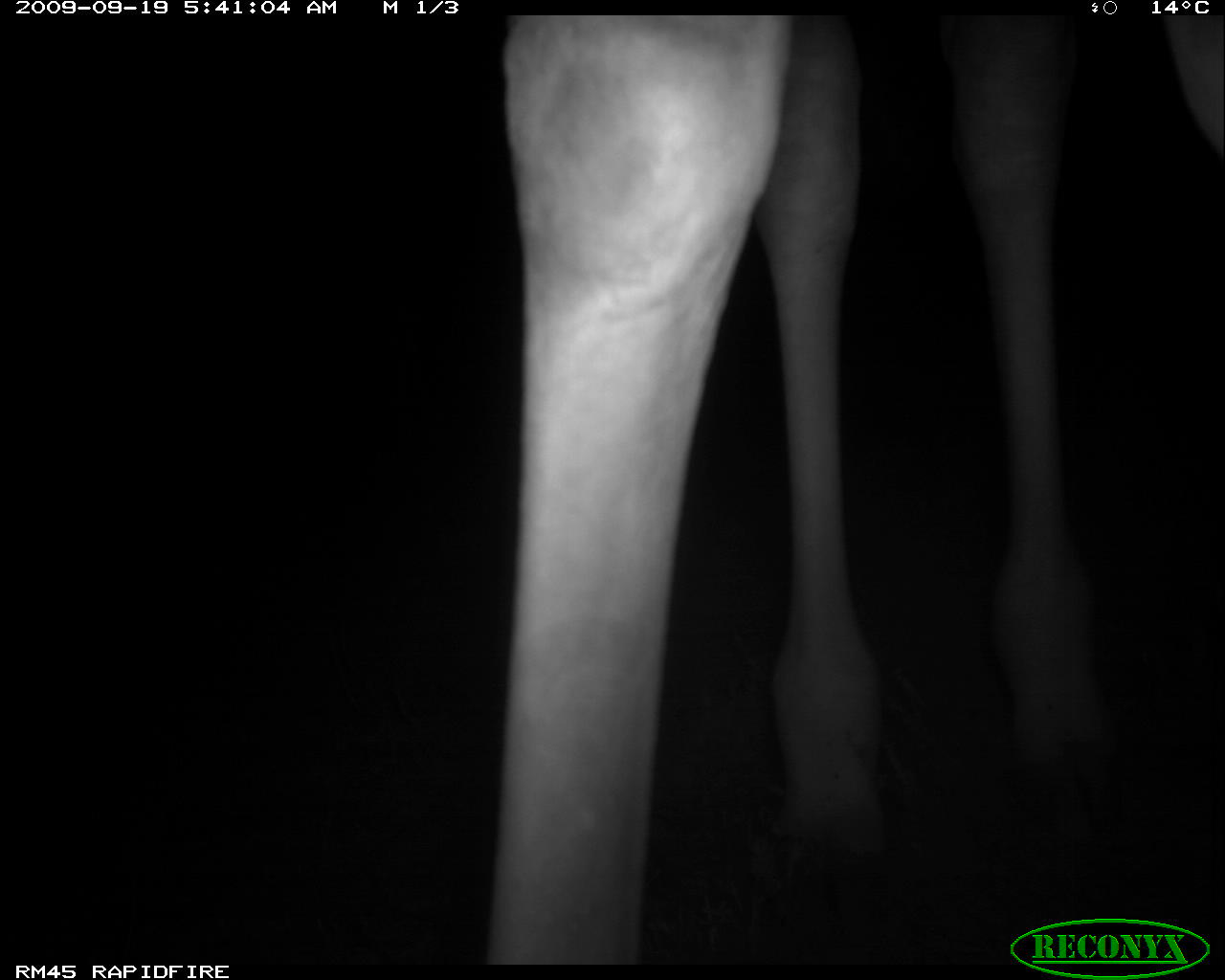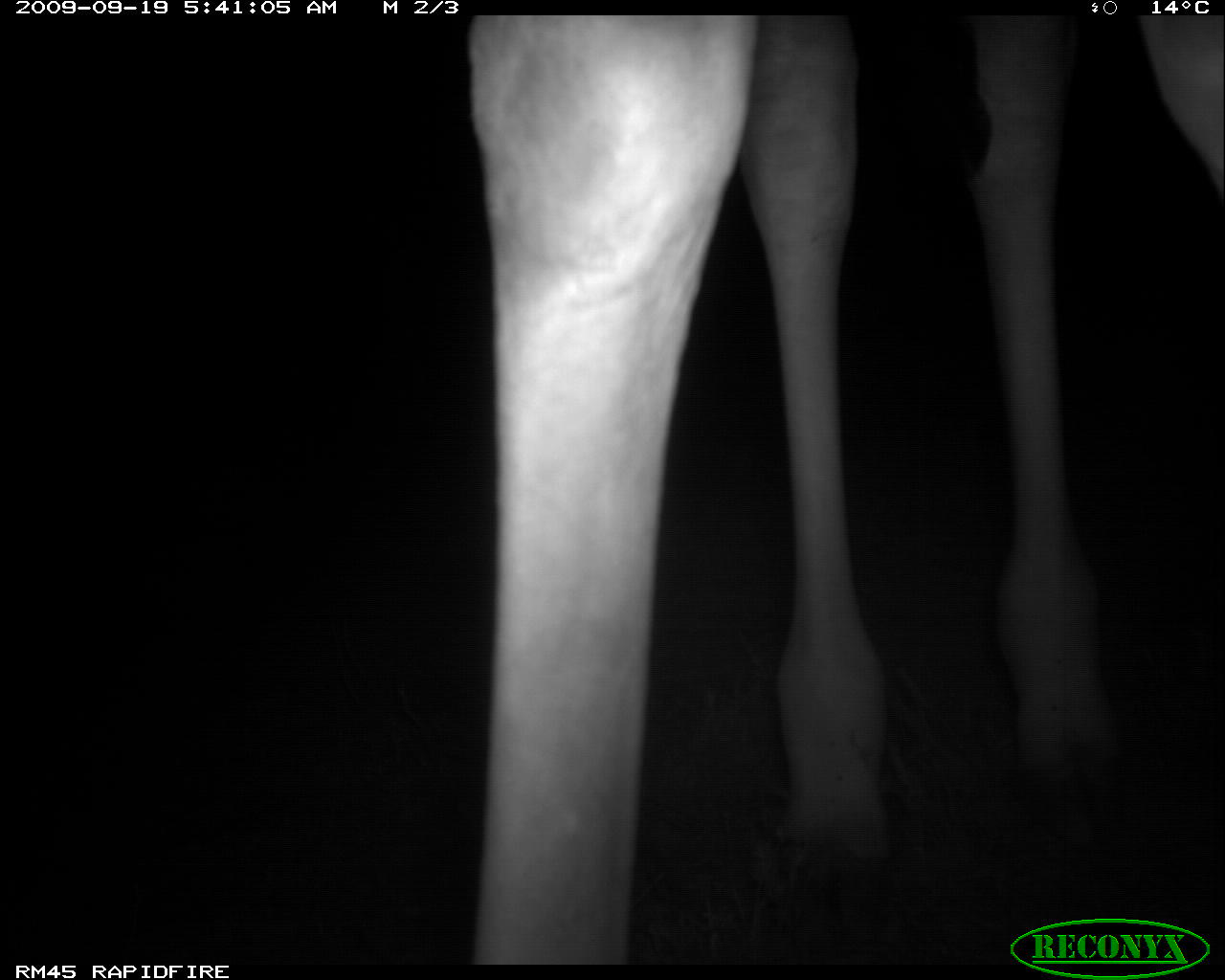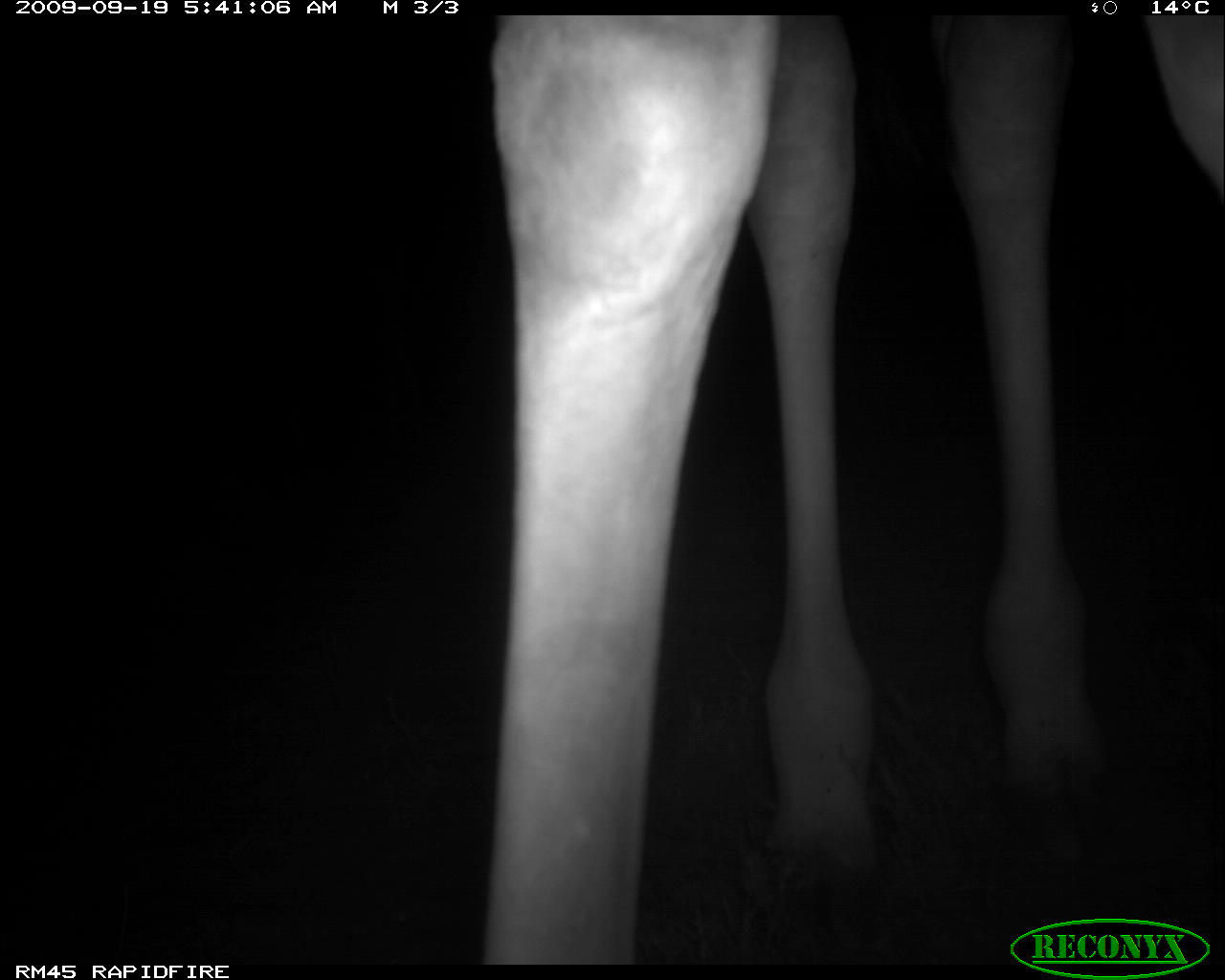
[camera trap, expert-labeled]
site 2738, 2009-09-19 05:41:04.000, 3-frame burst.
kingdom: Animalia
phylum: Chordata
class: Mammalia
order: Artiodactyla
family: Giraffidae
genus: Giraffa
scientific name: Giraffa camelopardalis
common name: giraffe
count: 1